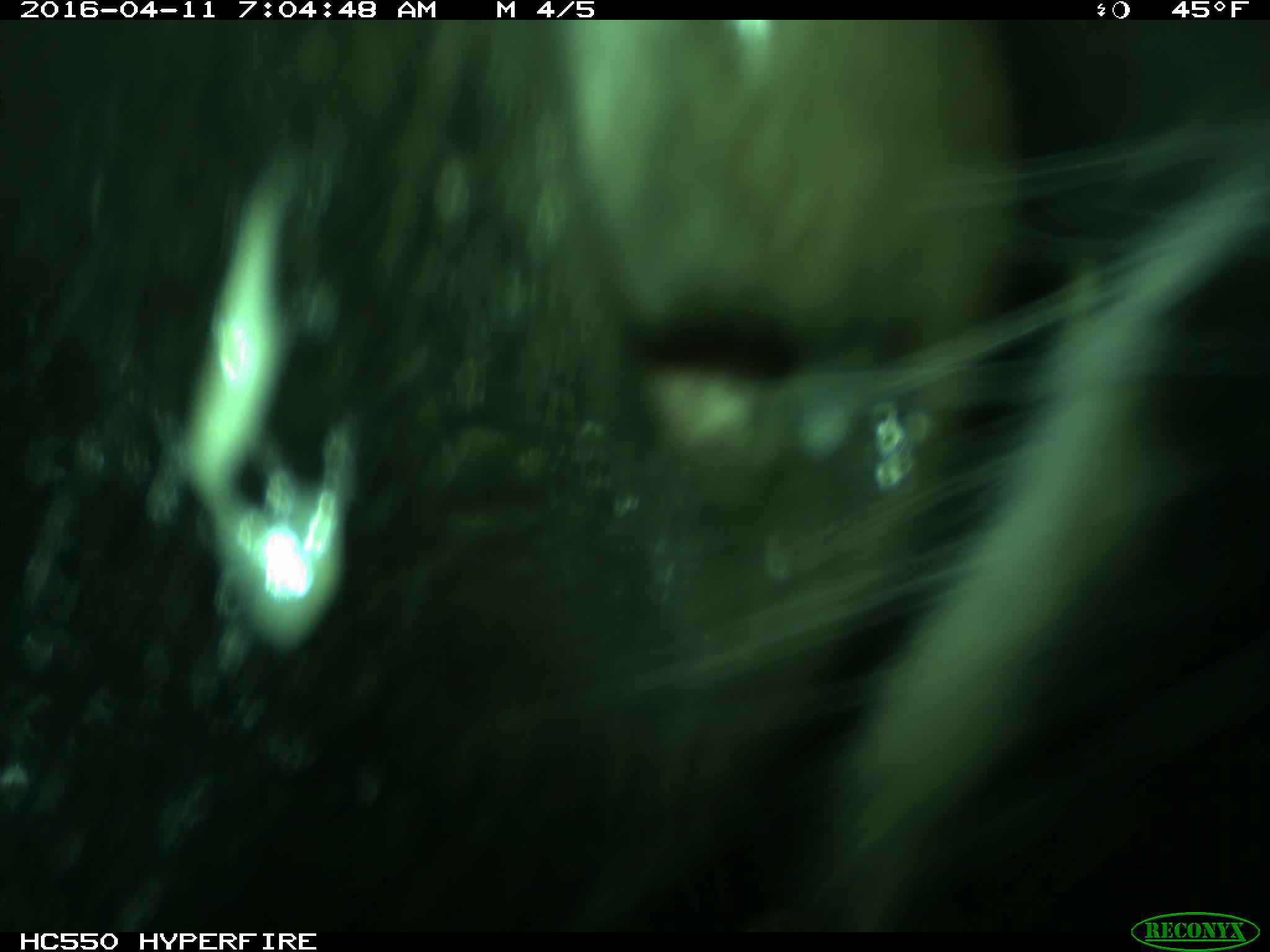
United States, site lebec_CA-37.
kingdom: Animalia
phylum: Chordata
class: Mammalia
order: Artiodactyla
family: Bovidae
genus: Bos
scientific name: Bos taurus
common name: domestic cow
Bos taurus (domestic cow).